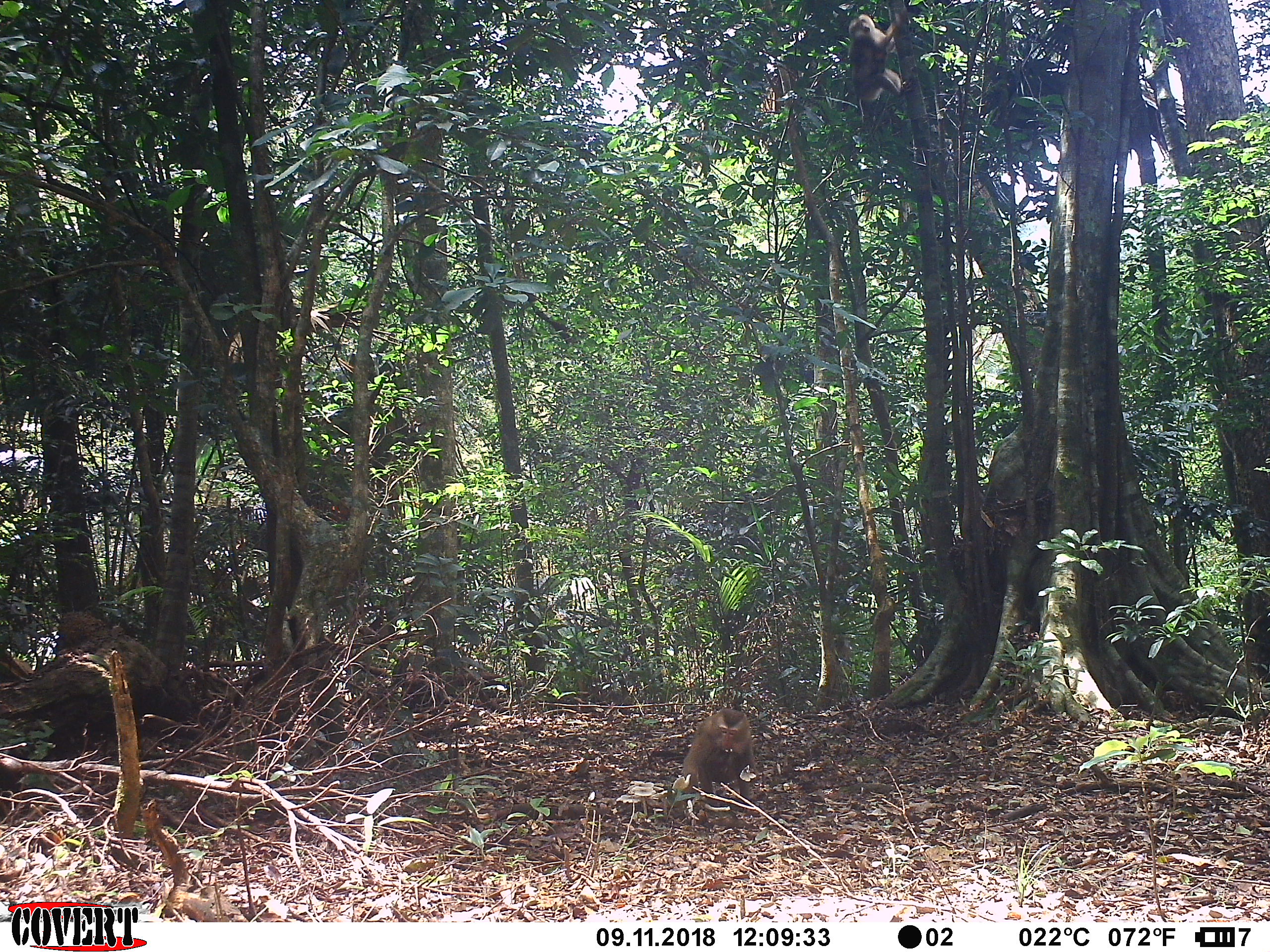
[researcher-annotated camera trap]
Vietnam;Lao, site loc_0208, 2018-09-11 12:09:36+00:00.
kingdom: Animalia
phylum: Chordata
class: Mammalia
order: Primates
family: Cercopithecidae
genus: Macaca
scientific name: Macaca nemestrina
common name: pig-tailed macaque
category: pig tailed macaque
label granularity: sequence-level